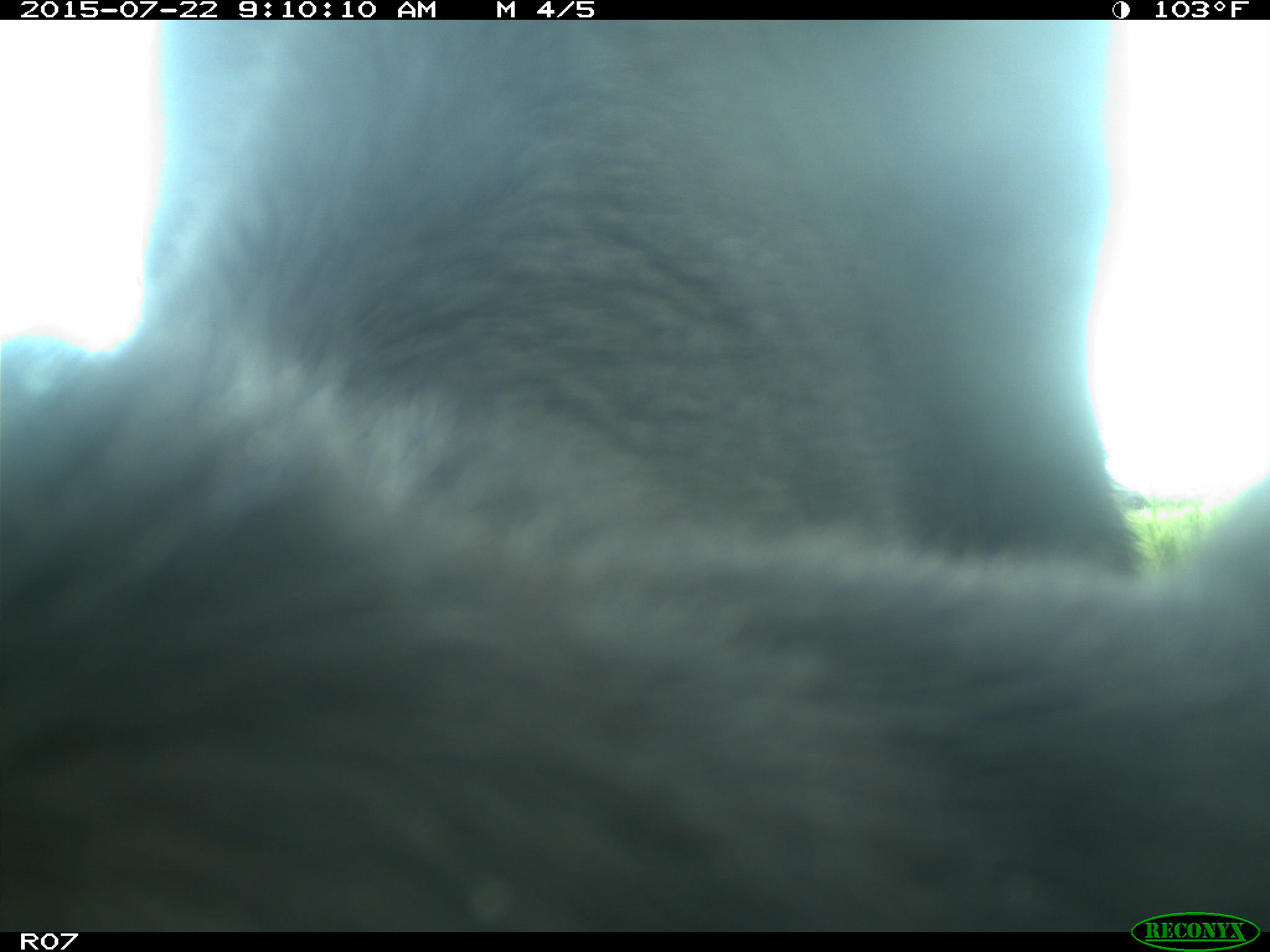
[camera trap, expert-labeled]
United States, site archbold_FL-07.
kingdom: Animalia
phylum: Chordata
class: Mammalia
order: Artiodactyla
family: Suidae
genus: Sus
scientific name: Sus scrofa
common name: wild boar